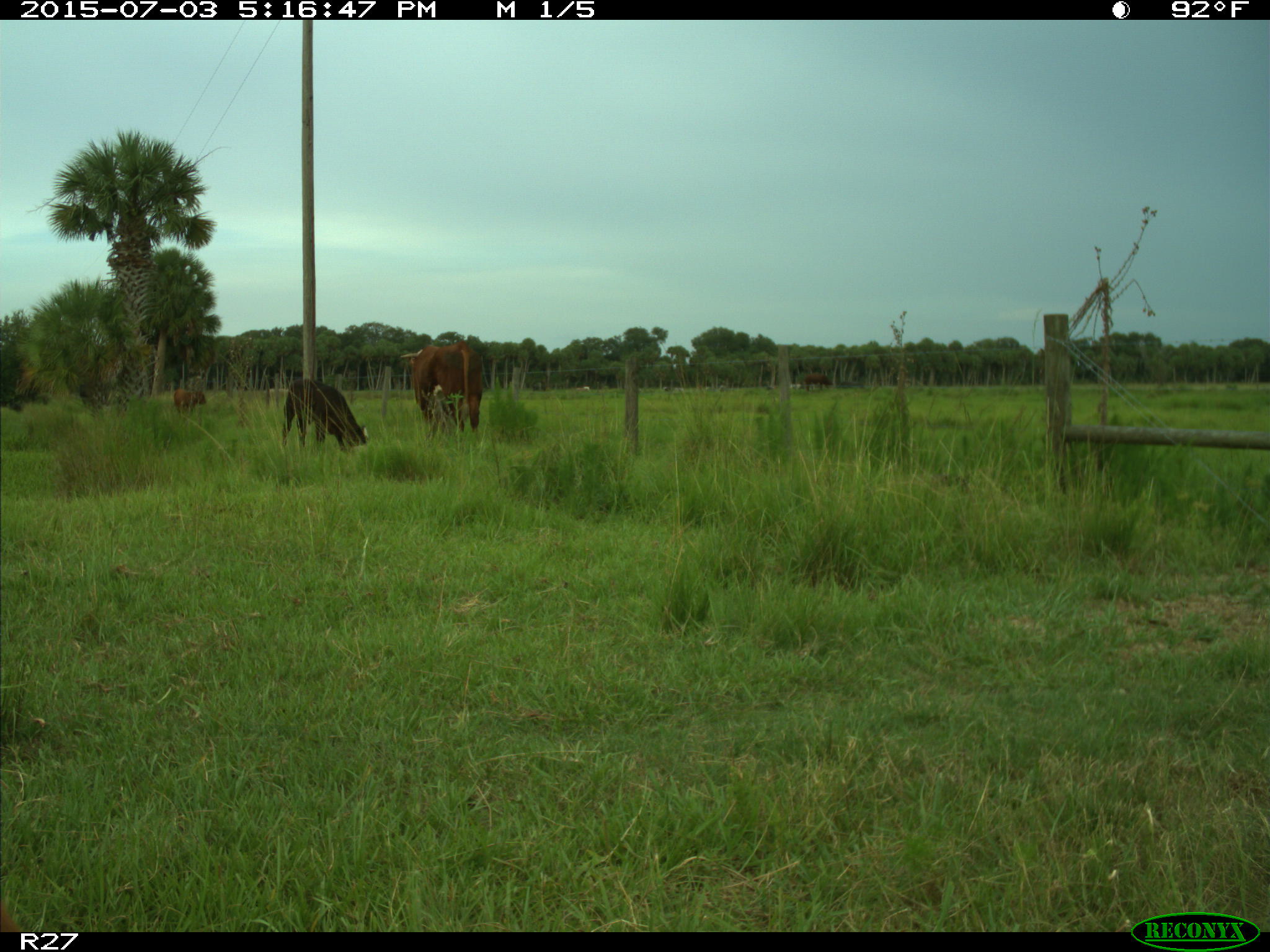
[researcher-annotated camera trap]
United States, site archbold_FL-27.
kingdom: Animalia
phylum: Chordata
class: Mammalia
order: Artiodactyla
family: Bovidae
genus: Bos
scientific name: Bos taurus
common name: domestic cow